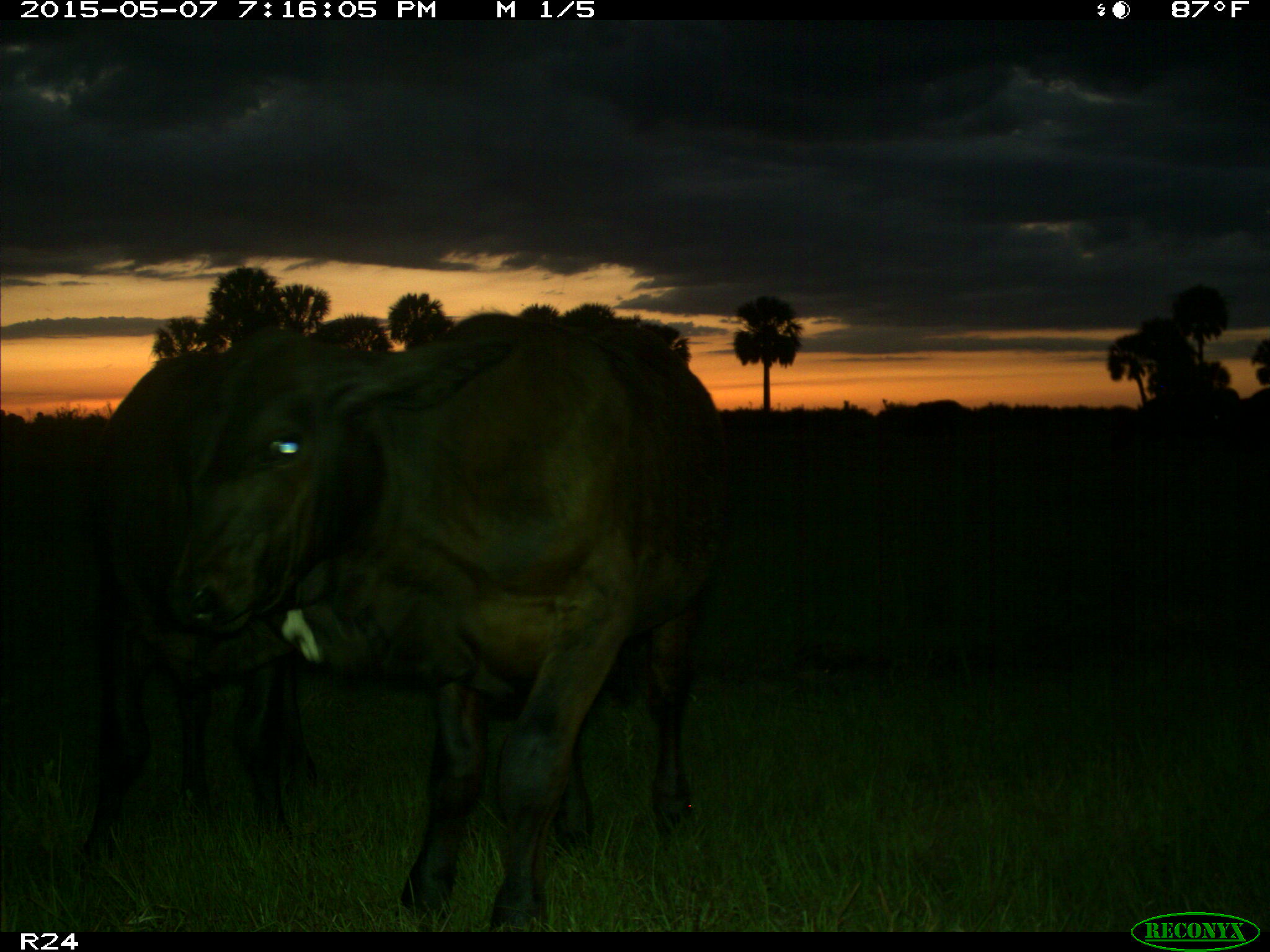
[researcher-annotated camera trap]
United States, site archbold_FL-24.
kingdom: Animalia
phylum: Chordata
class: Mammalia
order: Artiodactyla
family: Bovidae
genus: Bos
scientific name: Bos taurus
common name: domestic cow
Bos taurus (domestic cow).